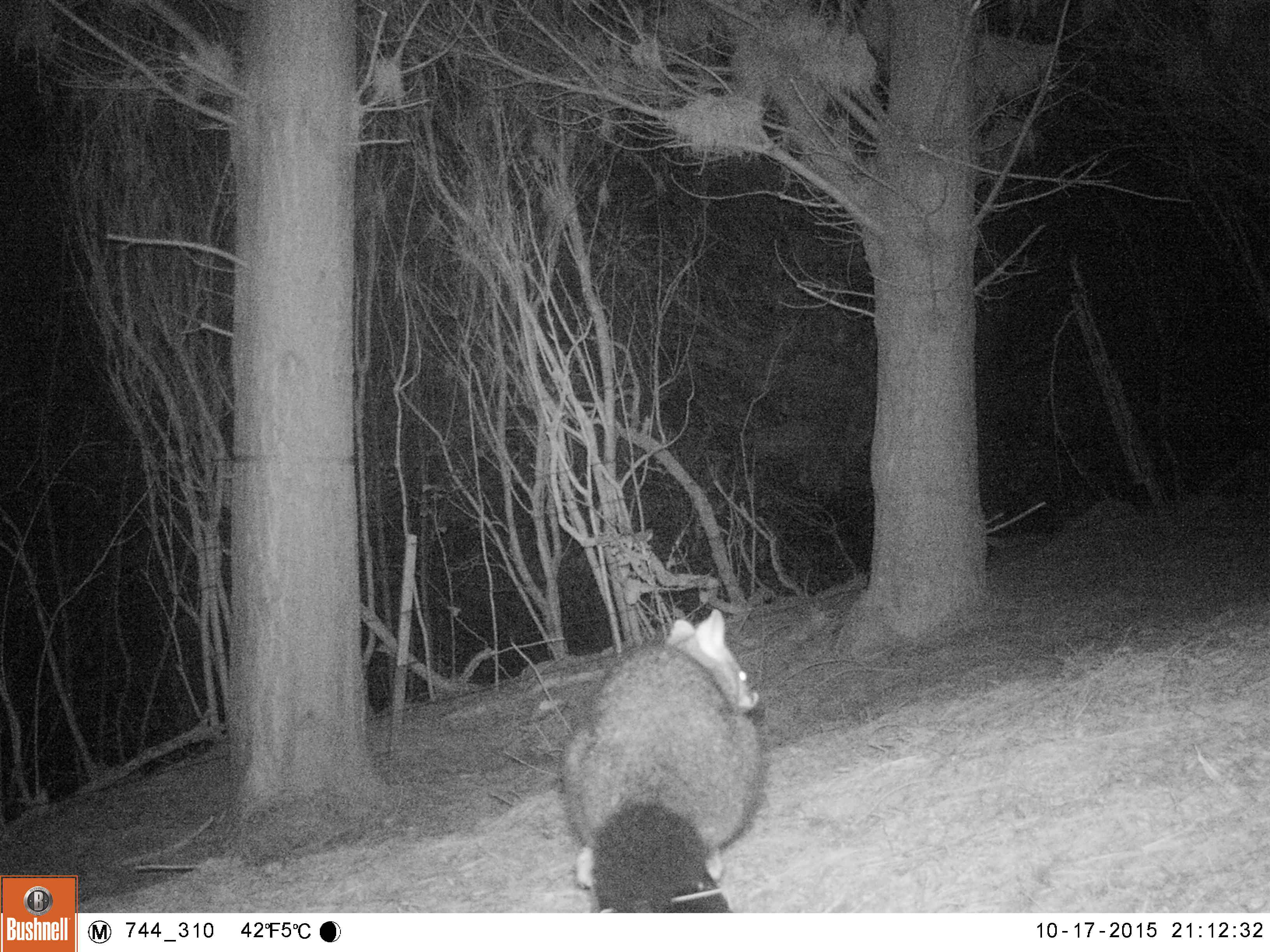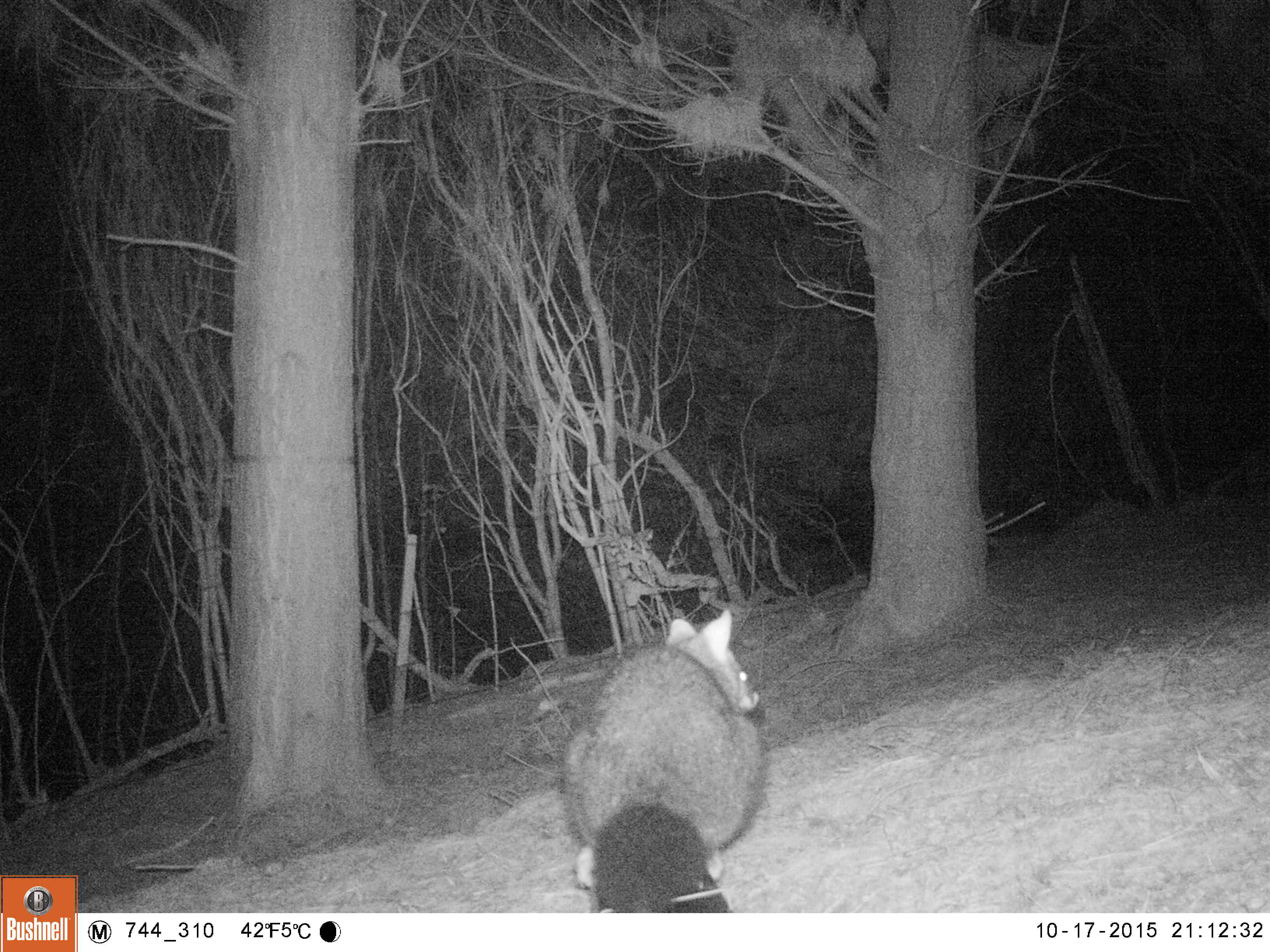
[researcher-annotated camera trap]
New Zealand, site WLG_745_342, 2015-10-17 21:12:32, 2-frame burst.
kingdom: Animalia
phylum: Chordata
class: Mammalia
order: Diprotodontia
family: Phalangeridae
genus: Trichosurus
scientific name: Trichosurus vulpecula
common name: common brushtail possum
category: possum